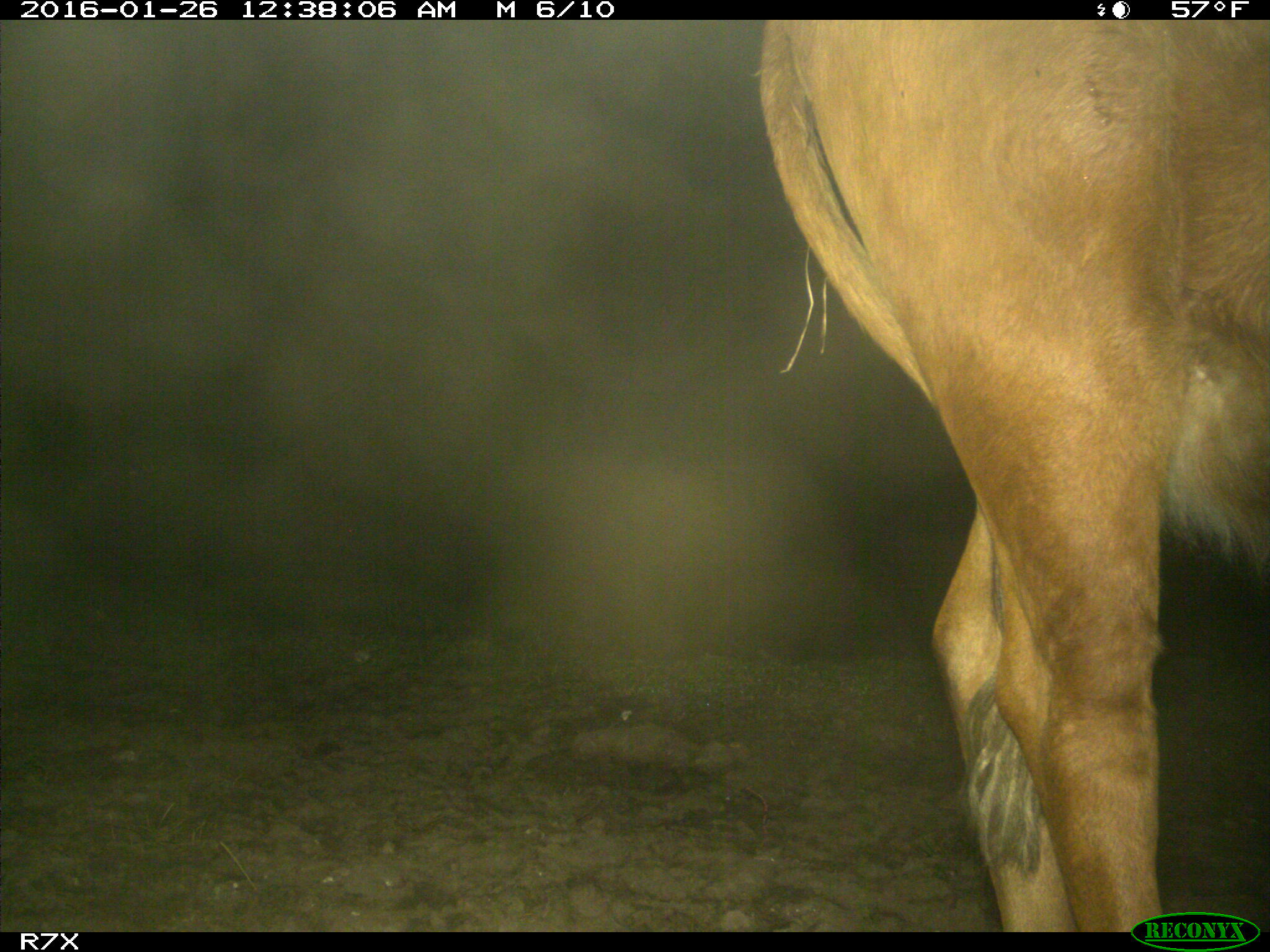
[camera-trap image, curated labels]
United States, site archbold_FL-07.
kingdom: Animalia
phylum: Chordata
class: Mammalia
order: Artiodactyla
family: Bovidae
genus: Bos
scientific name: Bos taurus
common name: domestic cow